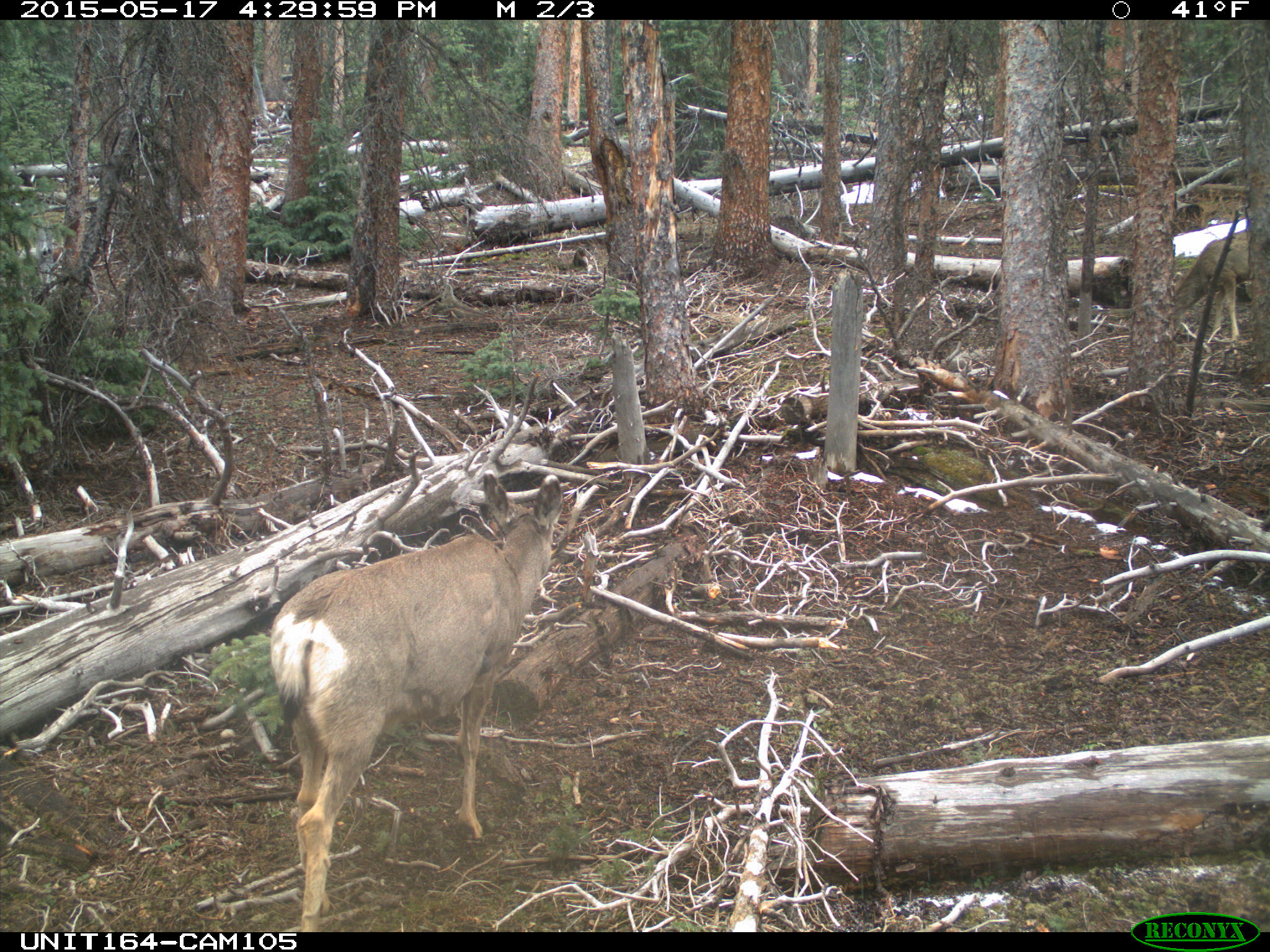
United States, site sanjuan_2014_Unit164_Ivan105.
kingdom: Animalia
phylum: Chordata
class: Mammalia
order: Artiodactyla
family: Cervidae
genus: Odocoileus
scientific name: Odocoileus hemionus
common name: mule deer